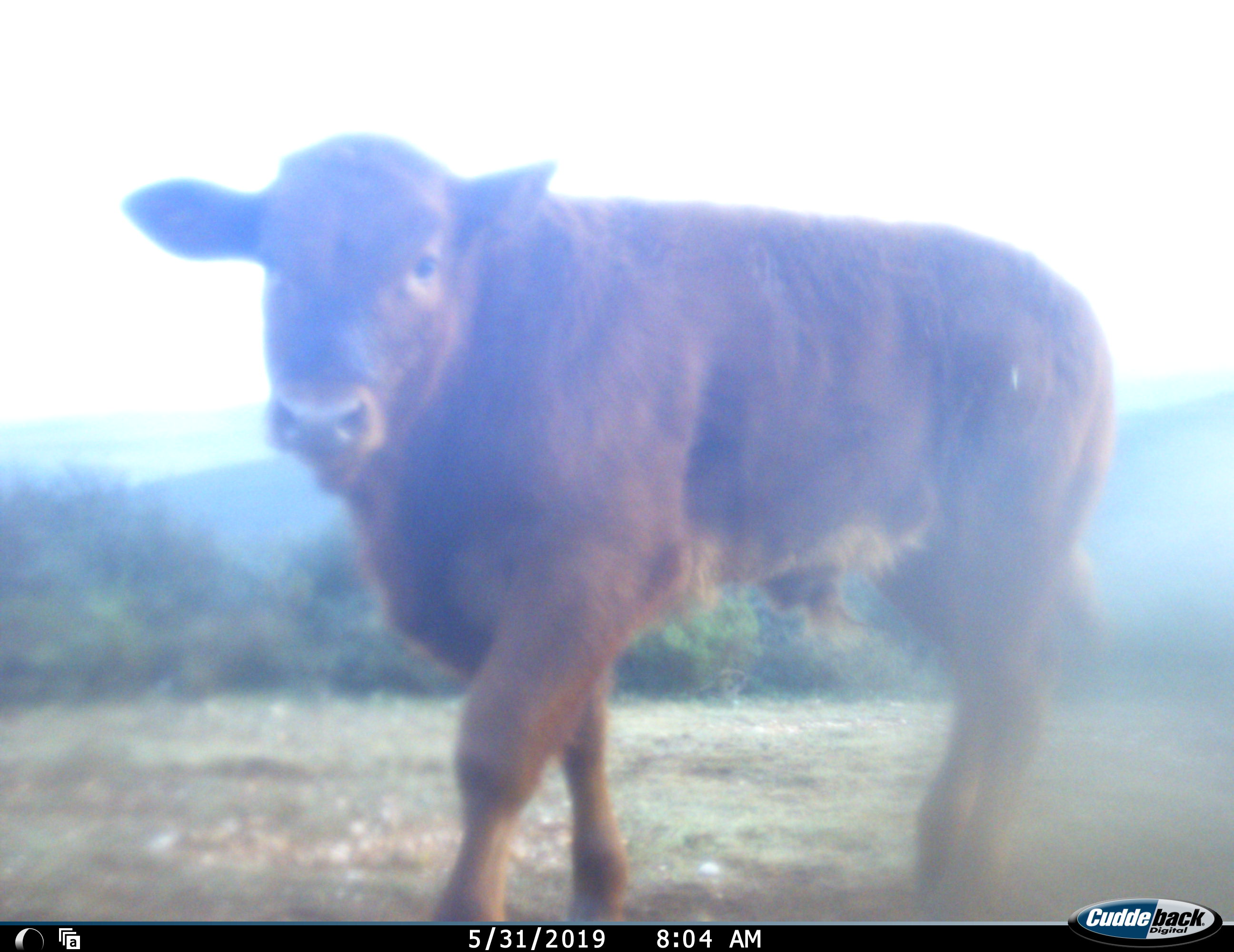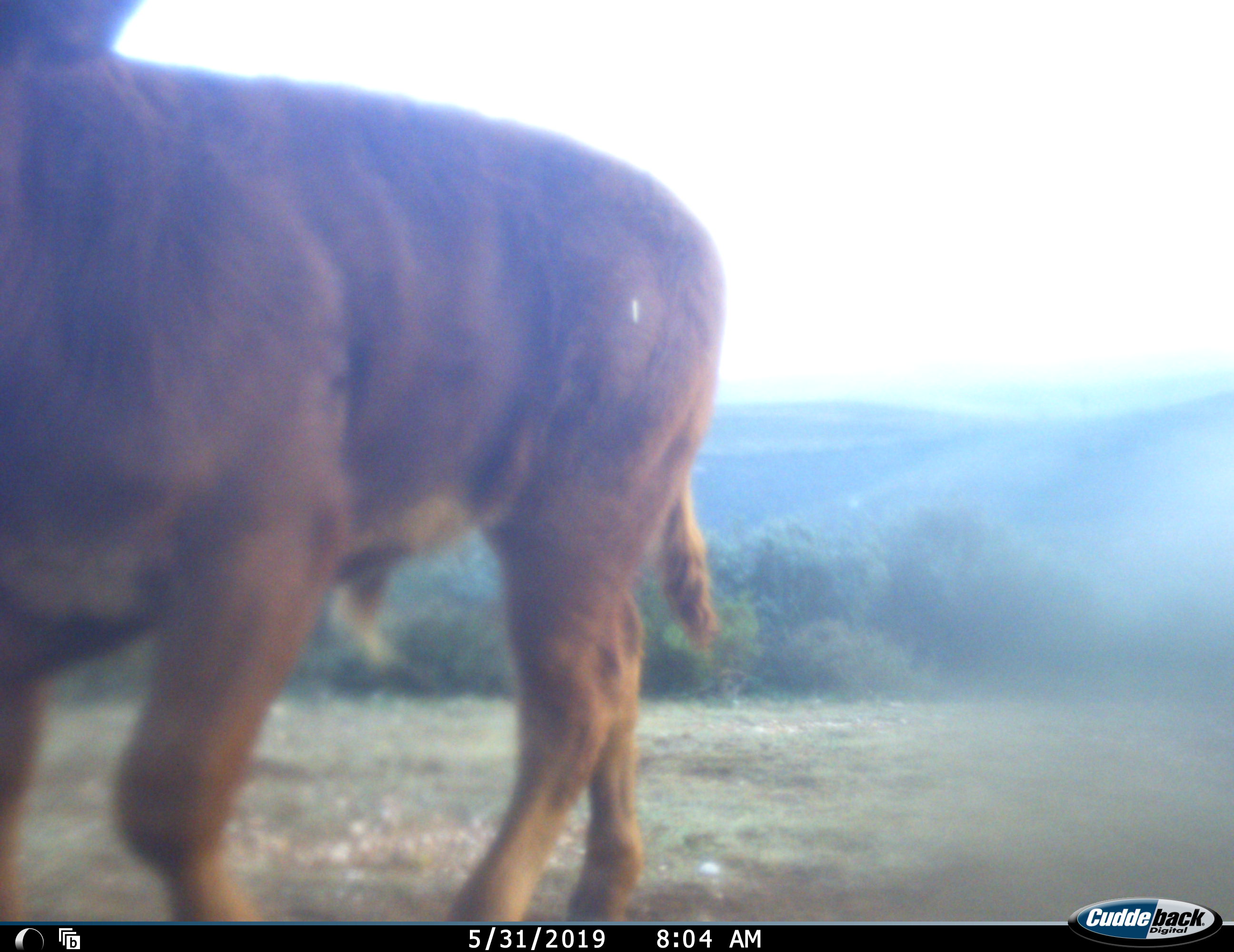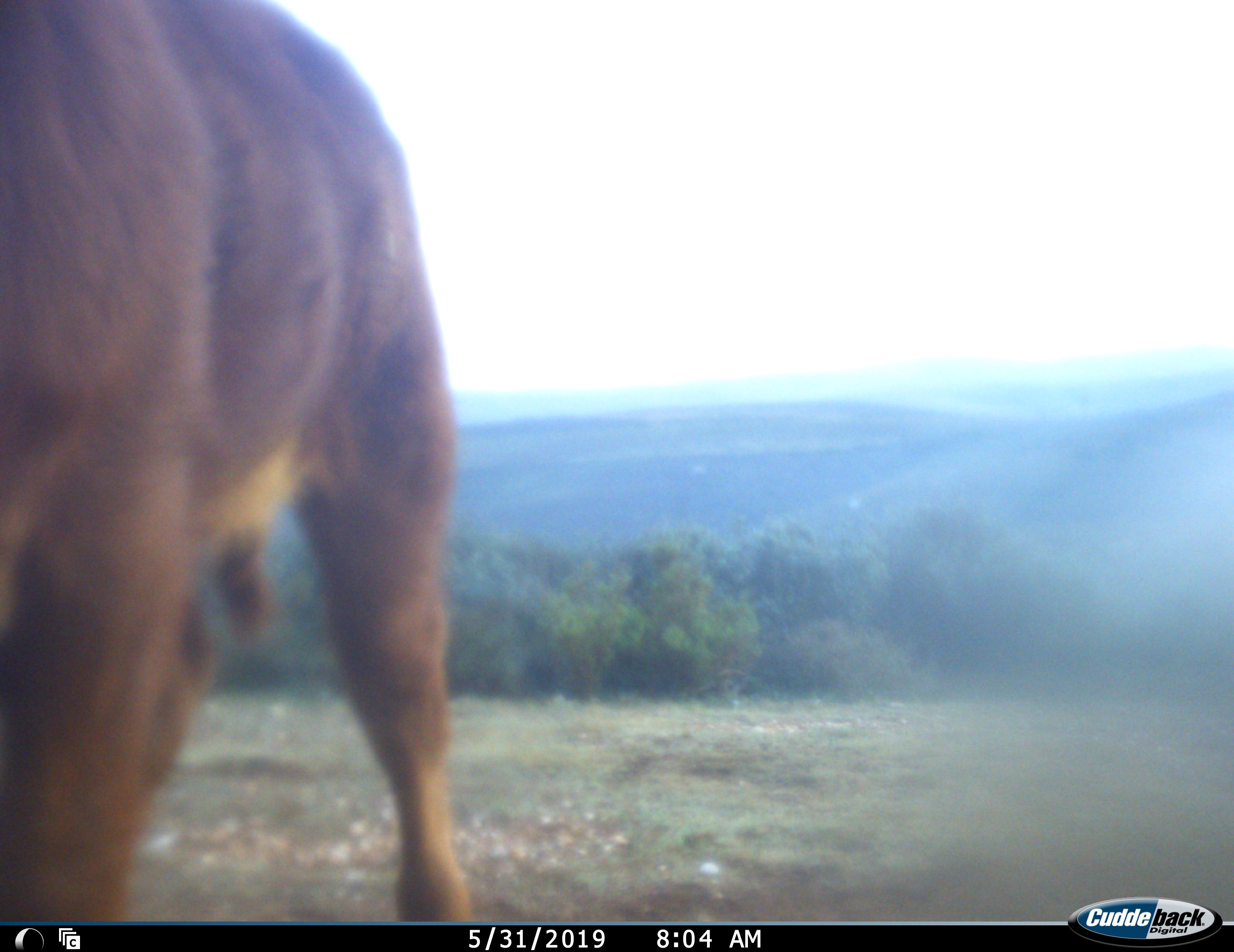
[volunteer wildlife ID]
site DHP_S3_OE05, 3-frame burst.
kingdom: Animalia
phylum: Chordata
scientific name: Vertebrata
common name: domestic animal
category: domesticanimal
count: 1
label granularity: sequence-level